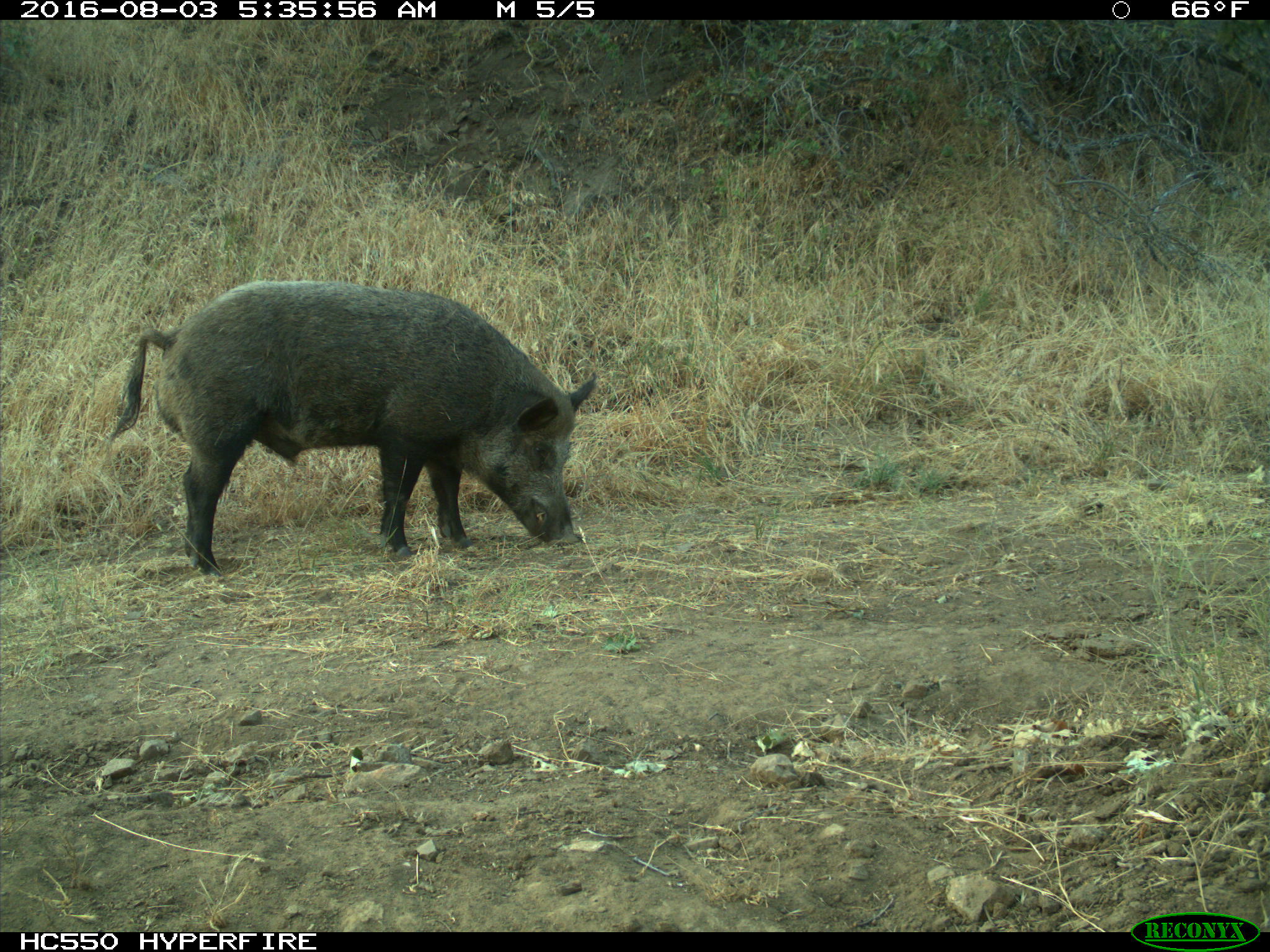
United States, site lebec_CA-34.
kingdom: Animalia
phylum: Chordata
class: Mammalia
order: Artiodactyla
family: Suidae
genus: Sus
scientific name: Sus scrofa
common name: wild boar